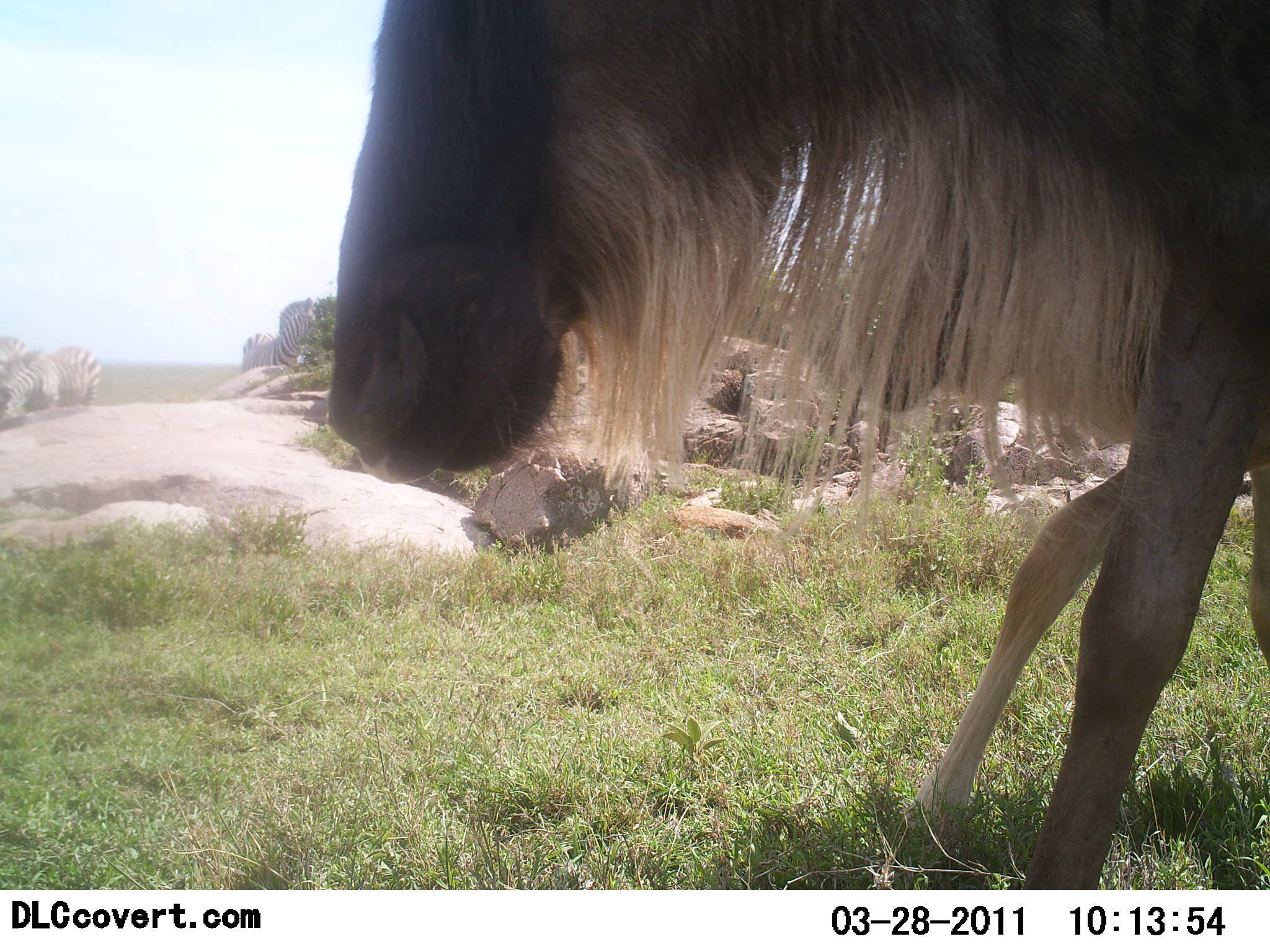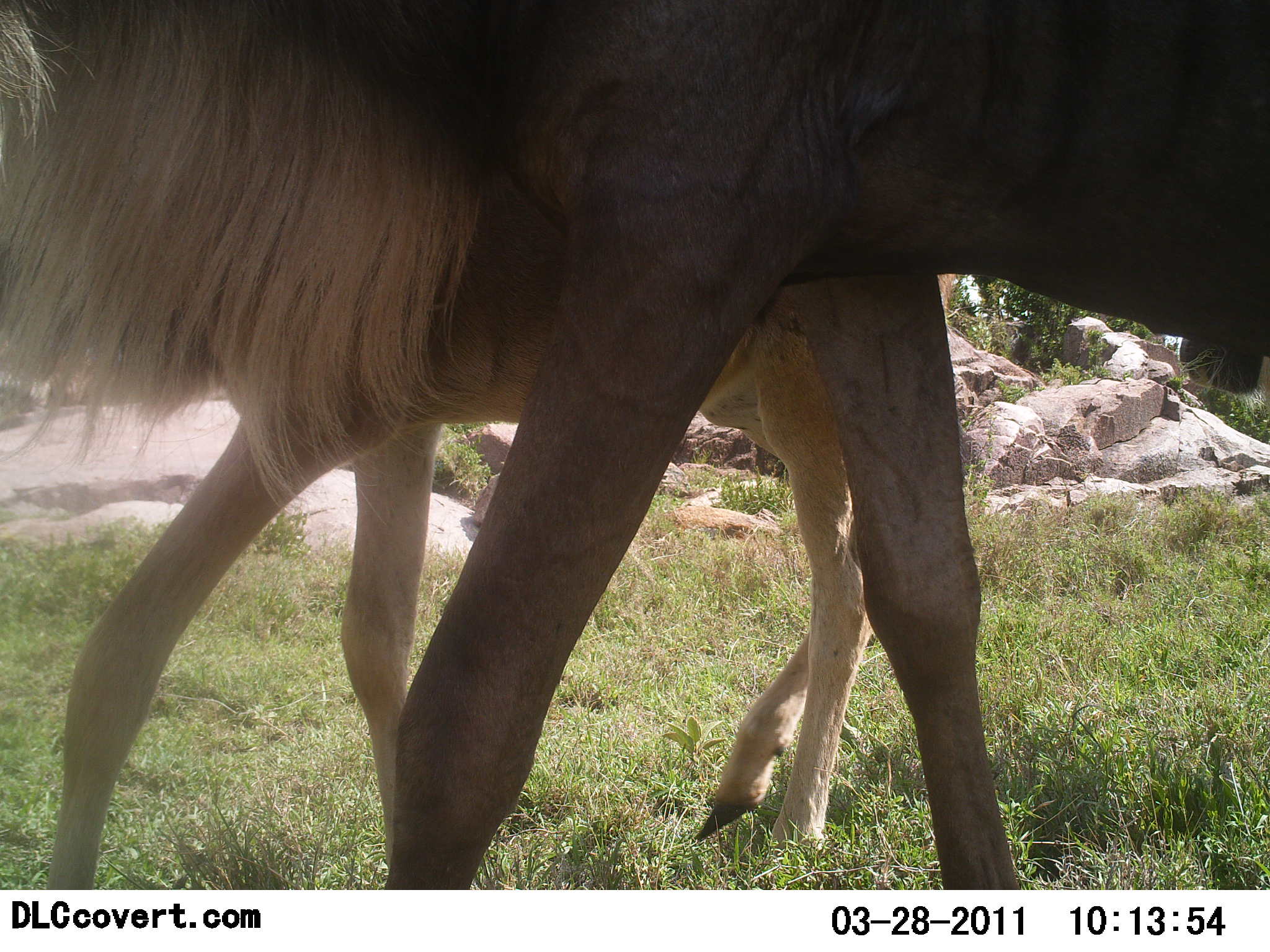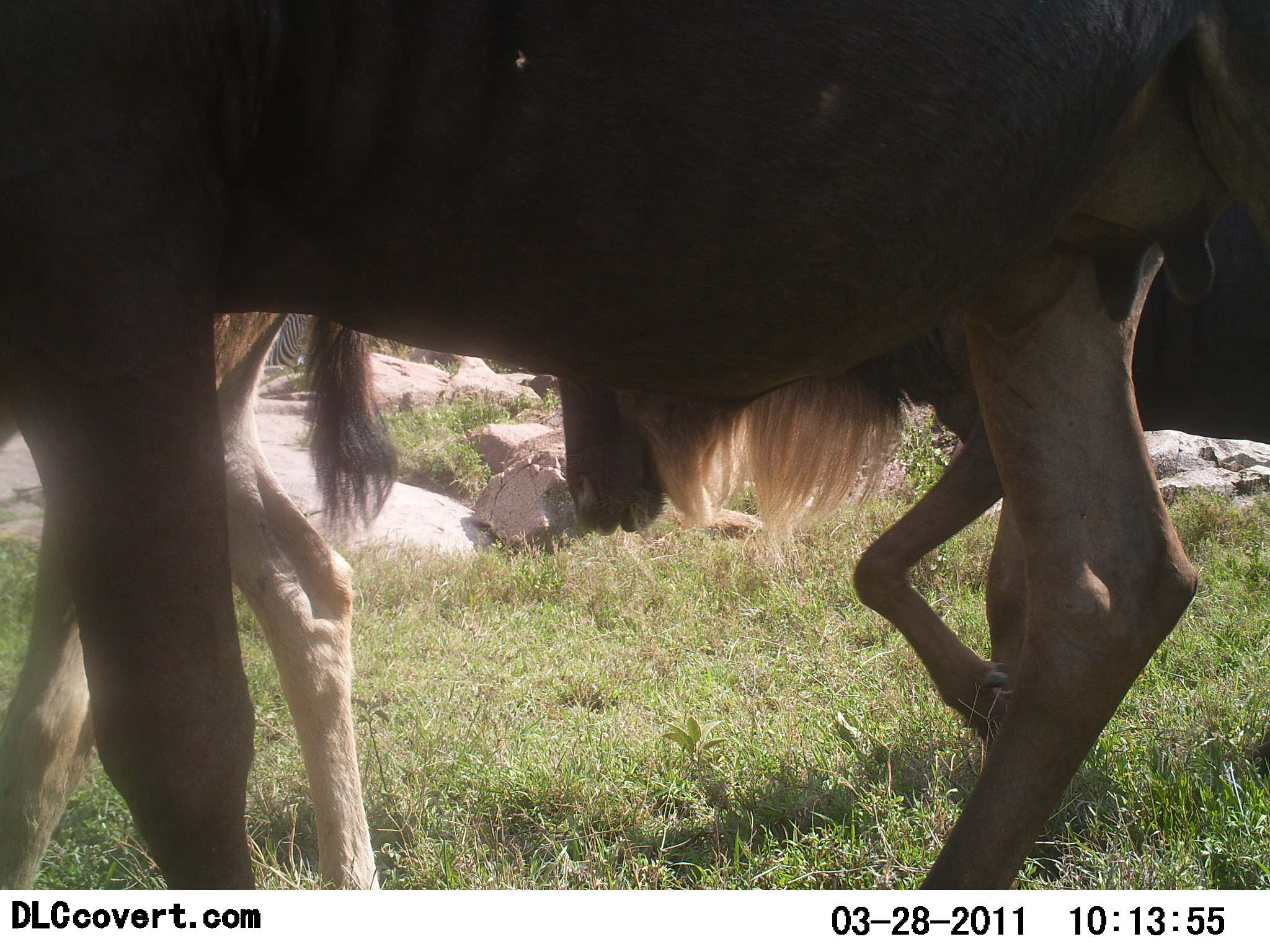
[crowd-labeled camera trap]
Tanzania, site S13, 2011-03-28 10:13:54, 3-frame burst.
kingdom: Animalia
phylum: Chordata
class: Mammalia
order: Artiodactyla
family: Bovidae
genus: Connochaetes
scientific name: Connochaetes taurinus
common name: blue wildebeest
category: wildebeest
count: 3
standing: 0%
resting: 0%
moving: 93%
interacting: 7%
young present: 43%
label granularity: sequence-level